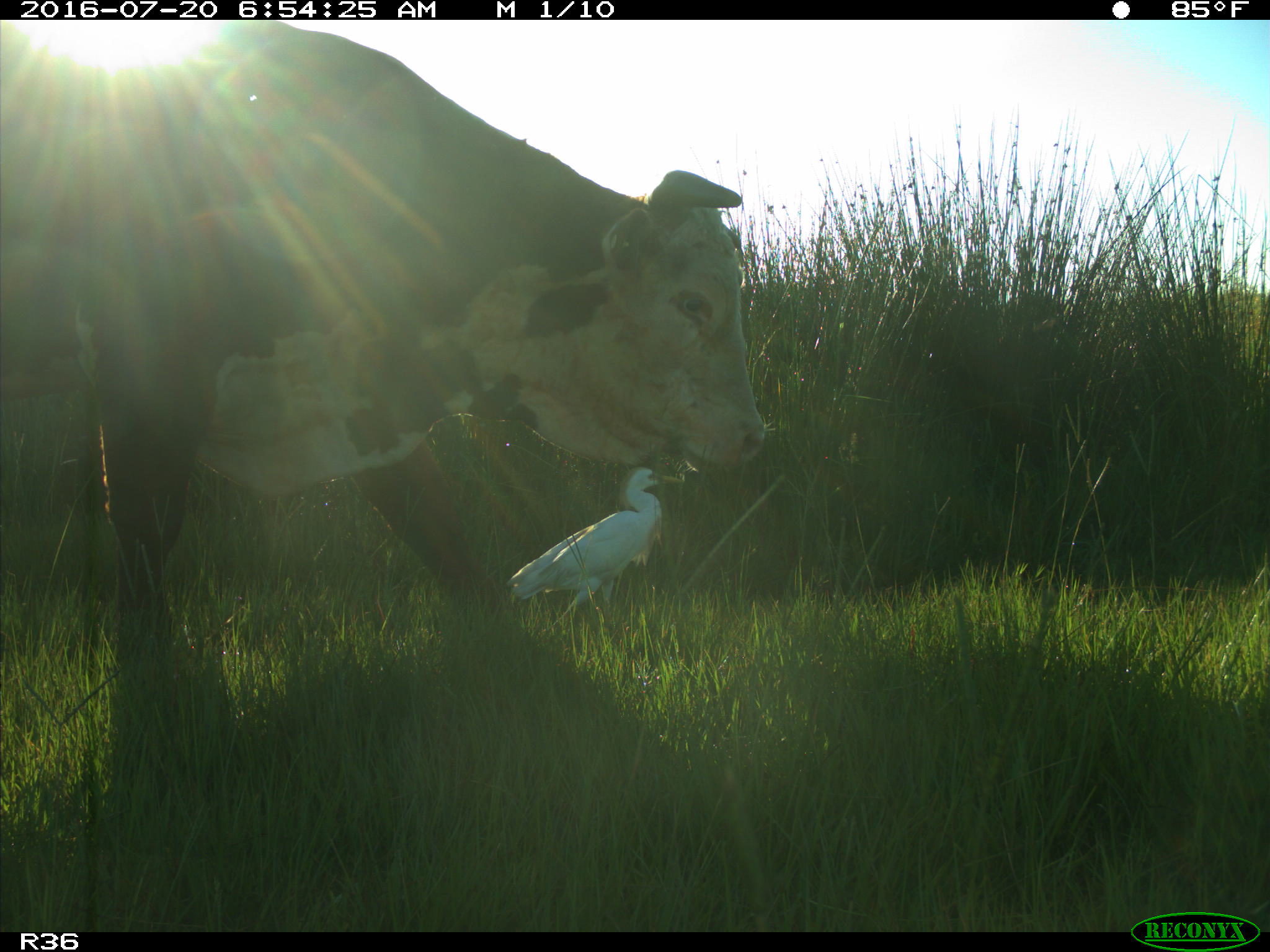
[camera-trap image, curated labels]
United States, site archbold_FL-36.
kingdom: Animalia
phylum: Chordata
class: Mammalia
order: Artiodactyla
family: Bovidae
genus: Bos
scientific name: Bos taurus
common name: domestic cow